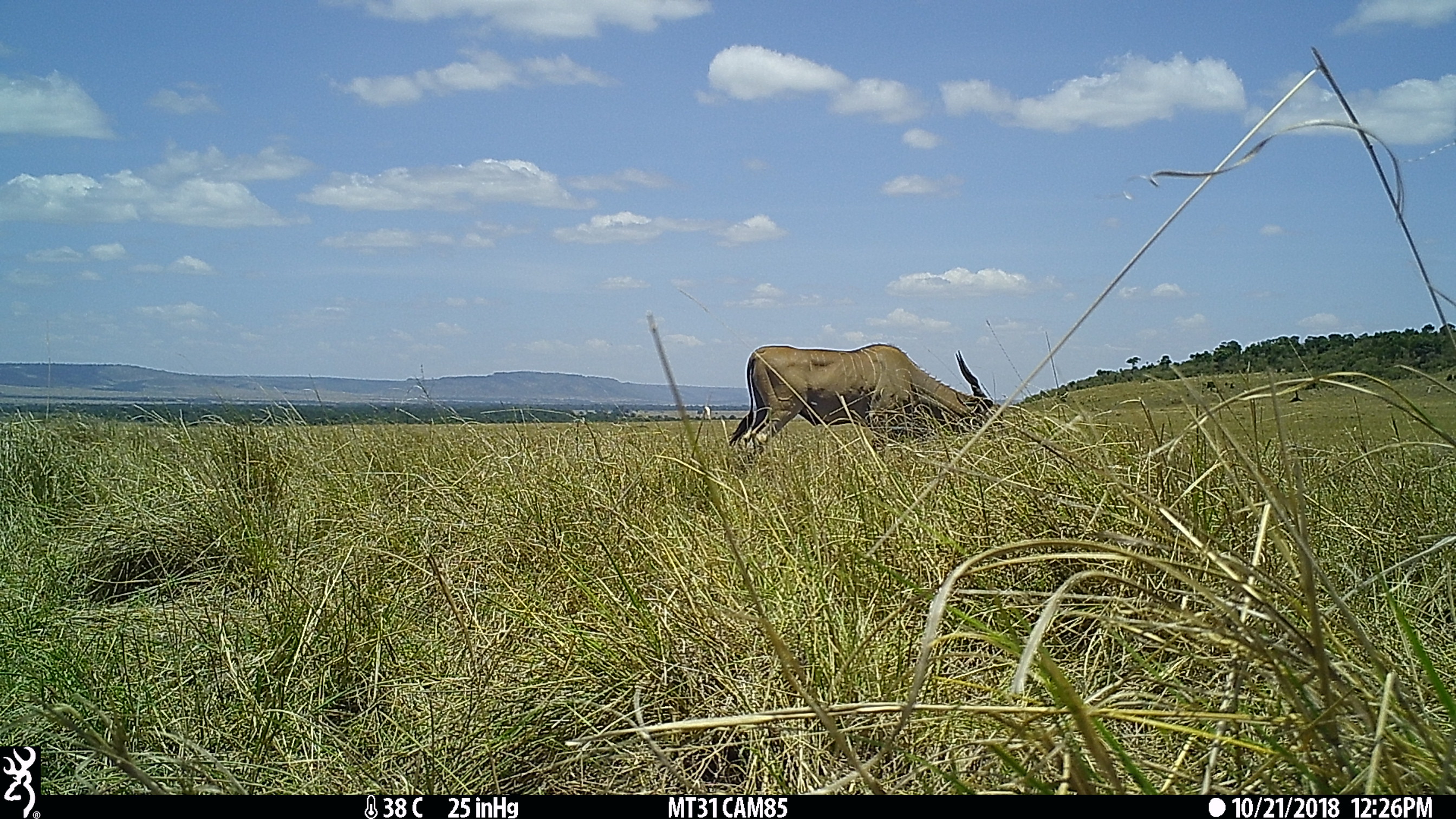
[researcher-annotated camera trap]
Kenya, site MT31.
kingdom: Animalia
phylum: Chordata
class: Mammalia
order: Artiodactyla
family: Bovidae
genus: Tragelaphus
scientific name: Tragelaphus oryx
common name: eland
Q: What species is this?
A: Eland (Tragelaphus oryx).